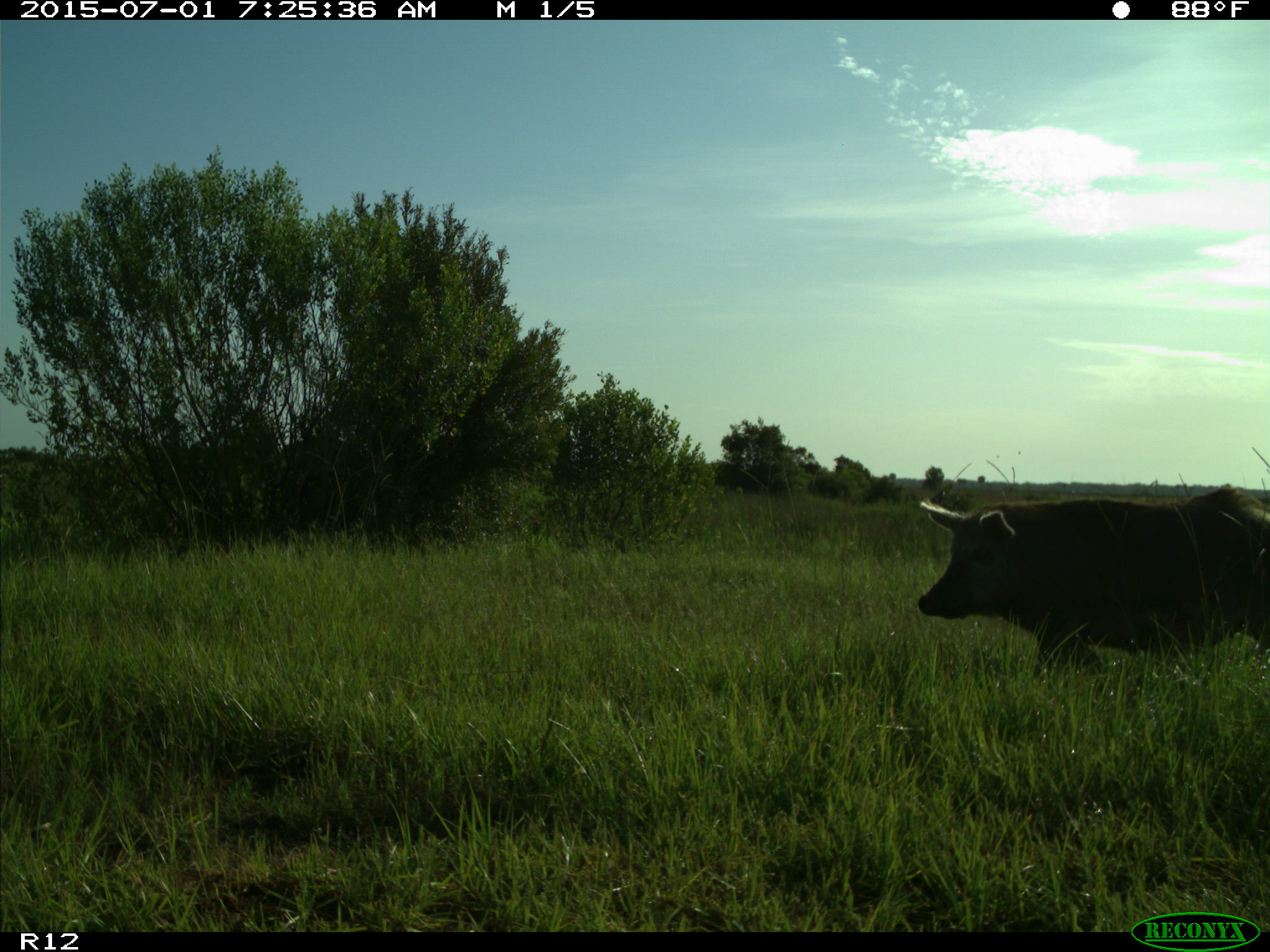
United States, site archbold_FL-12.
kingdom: Animalia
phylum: Chordata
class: Mammalia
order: Artiodactyla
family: Suidae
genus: Sus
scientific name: Sus scrofa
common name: wild boar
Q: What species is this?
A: Sus scrofa (wild boar).